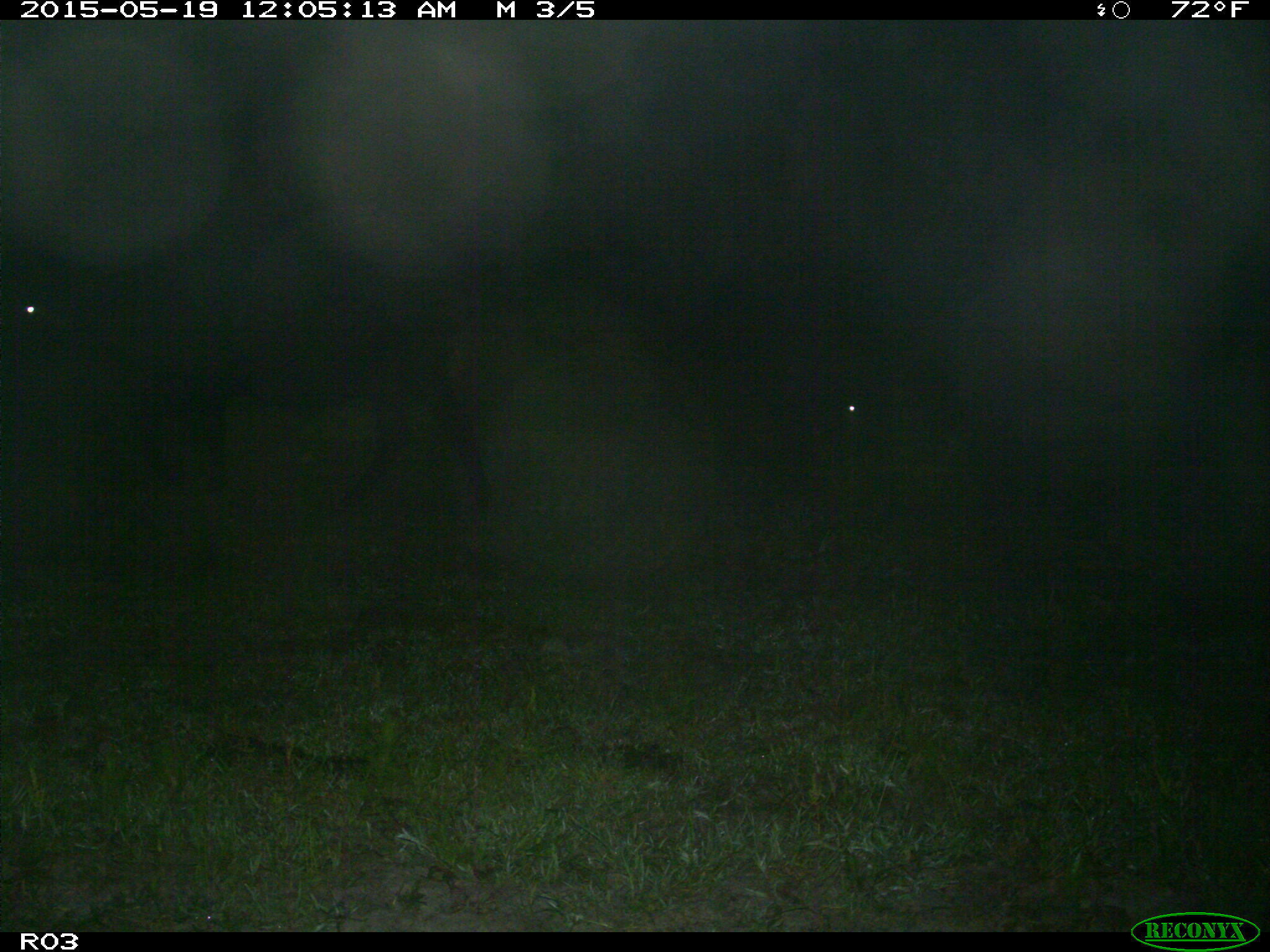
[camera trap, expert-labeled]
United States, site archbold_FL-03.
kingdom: Animalia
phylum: Chordata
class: Mammalia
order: Artiodactyla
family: Bovidae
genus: Bos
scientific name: Bos taurus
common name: domestic cow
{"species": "Bos taurus (domestic cow)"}